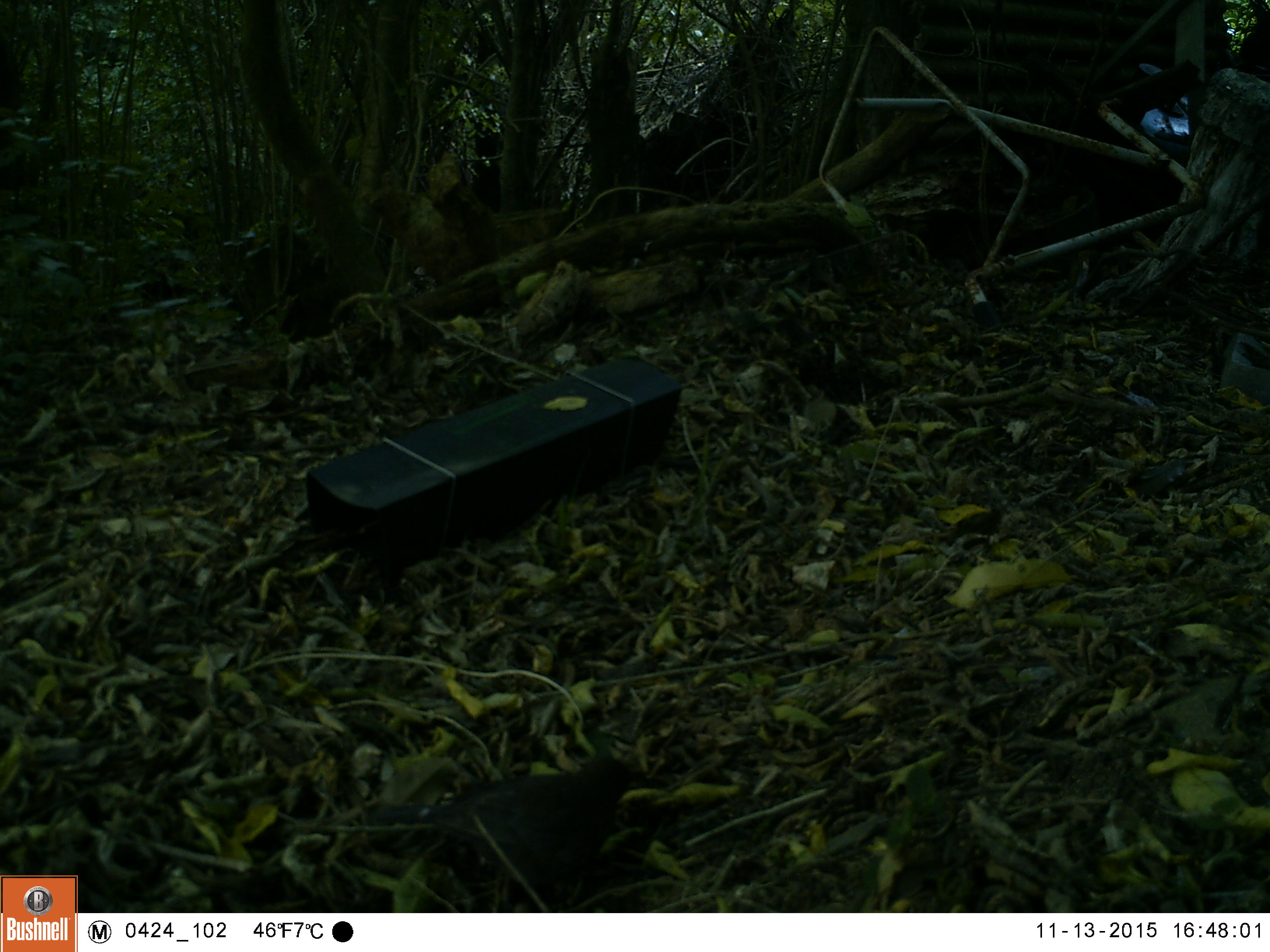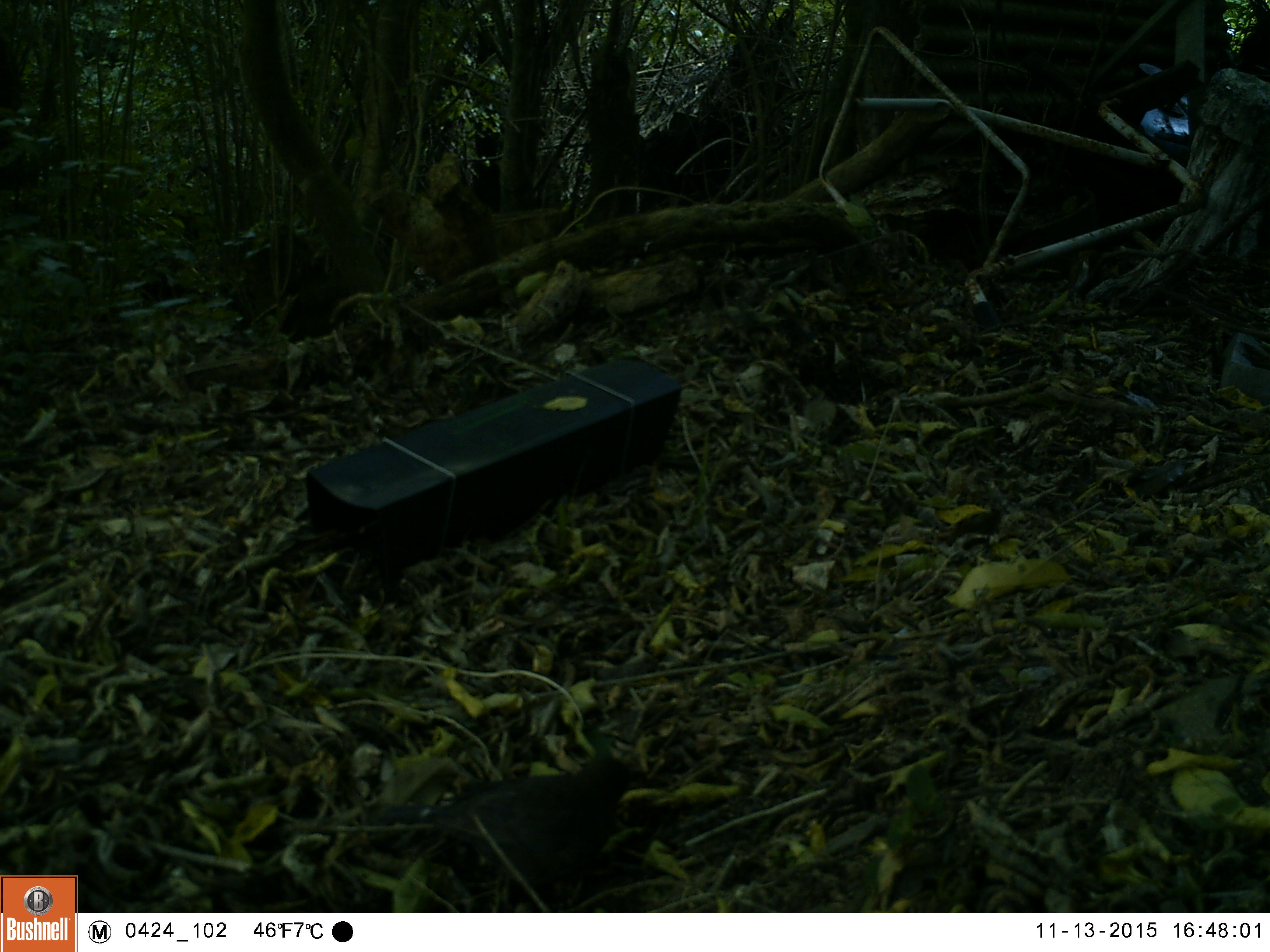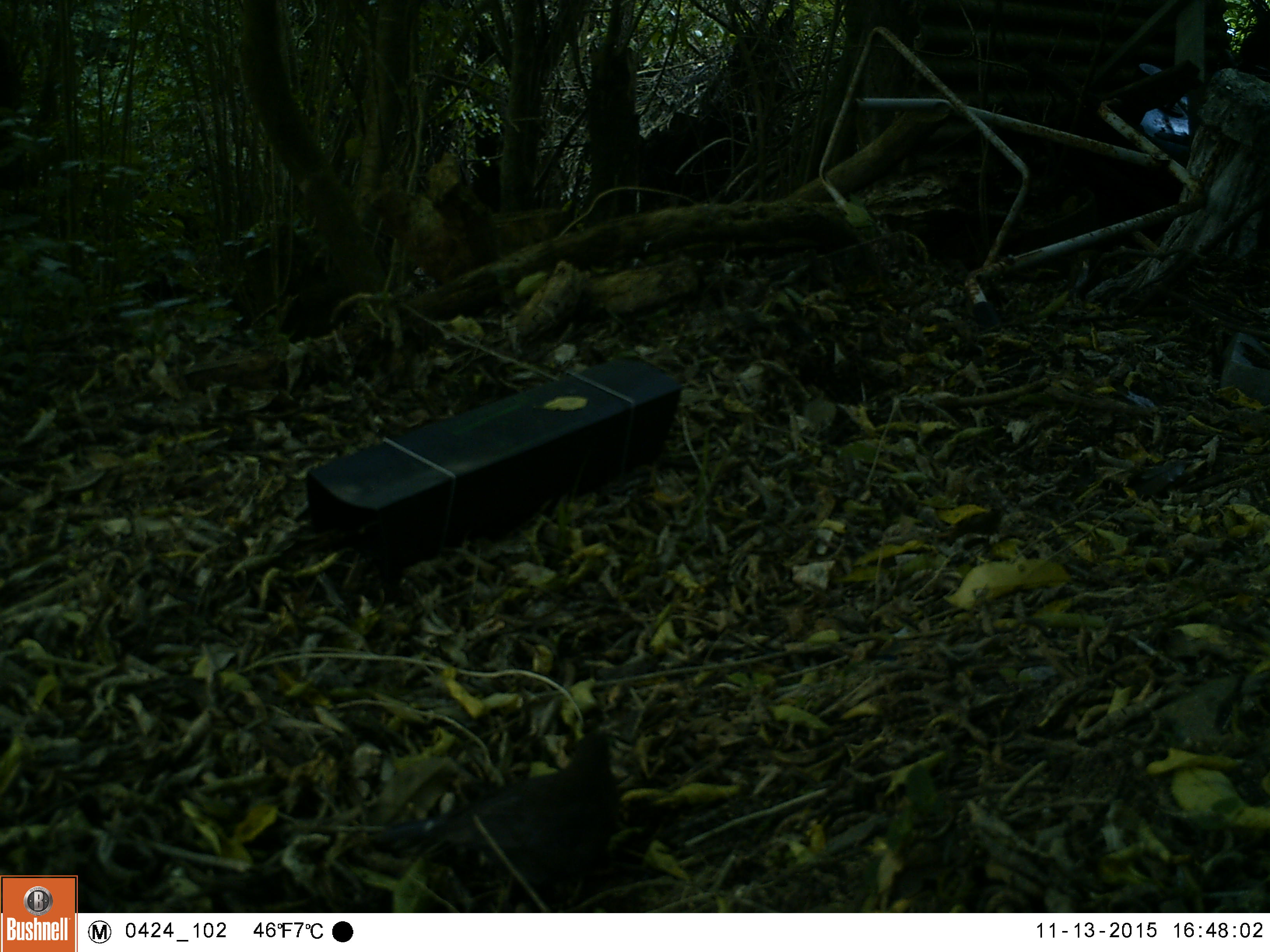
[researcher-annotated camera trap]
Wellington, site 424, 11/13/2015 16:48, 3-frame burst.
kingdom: Animalia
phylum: Chordata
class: Aves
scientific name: Aves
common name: bird